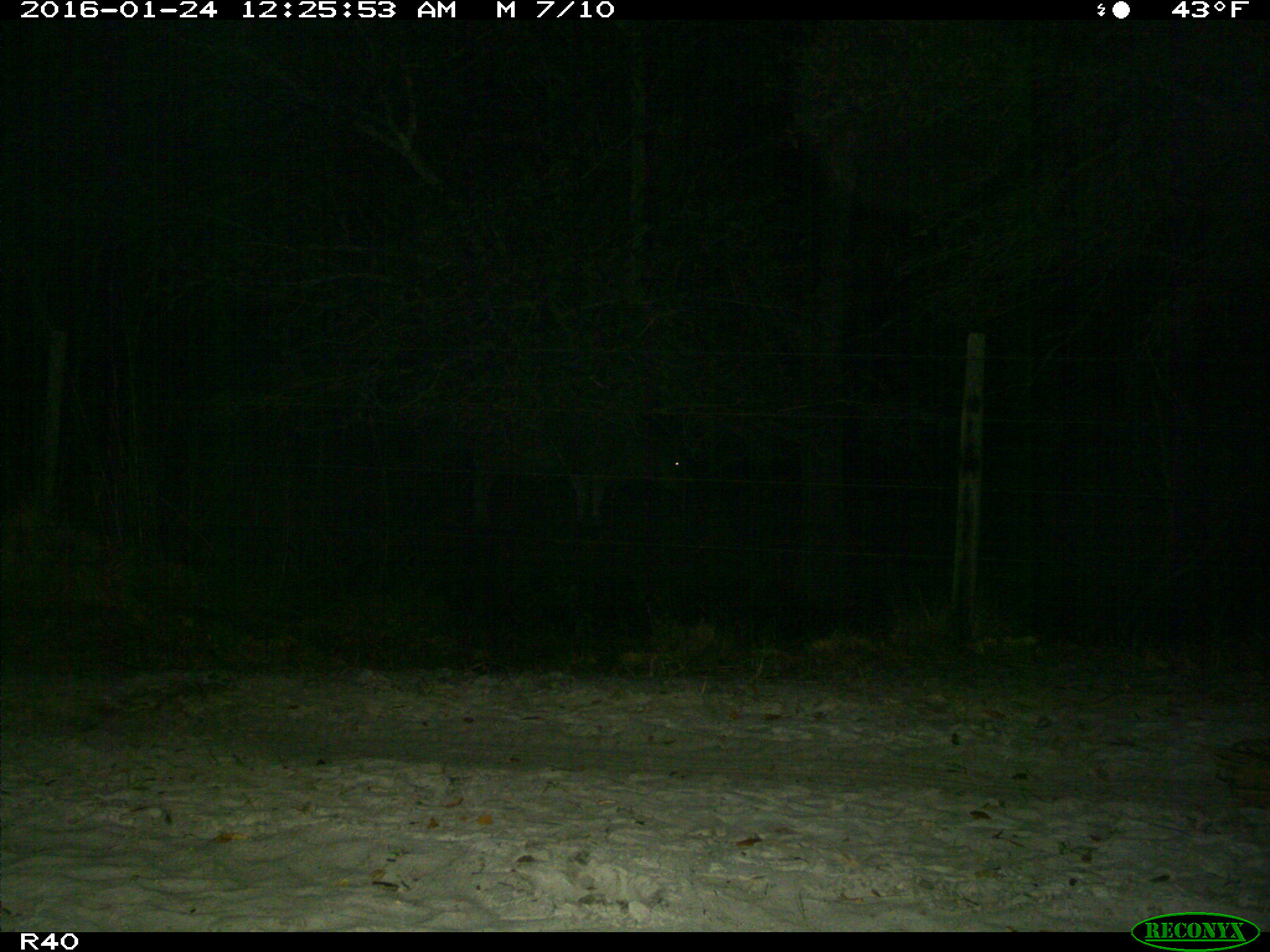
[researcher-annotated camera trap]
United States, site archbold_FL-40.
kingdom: Animalia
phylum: Chordata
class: Mammalia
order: Artiodactyla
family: Bovidae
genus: Bos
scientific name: Bos taurus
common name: domestic cow